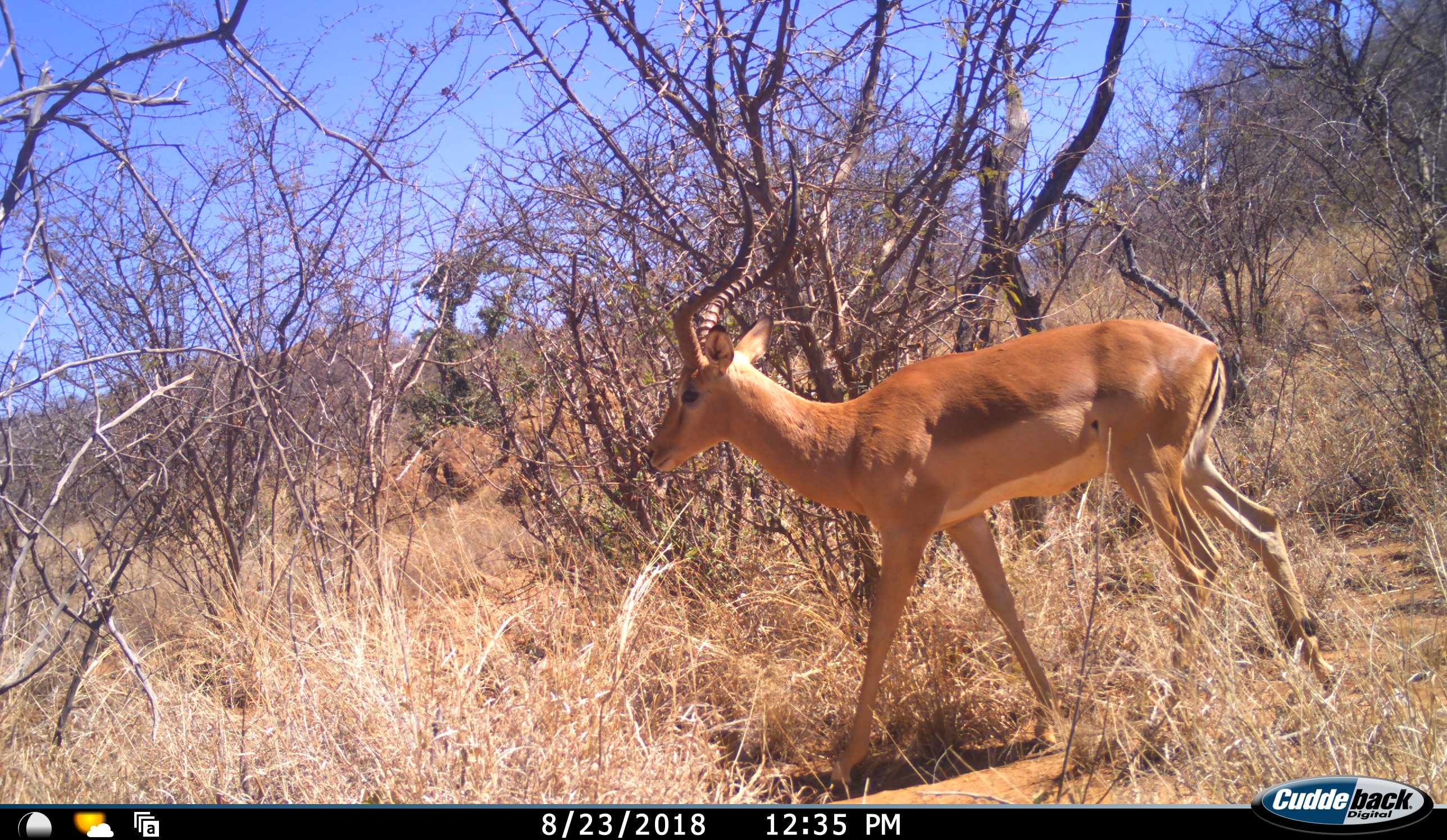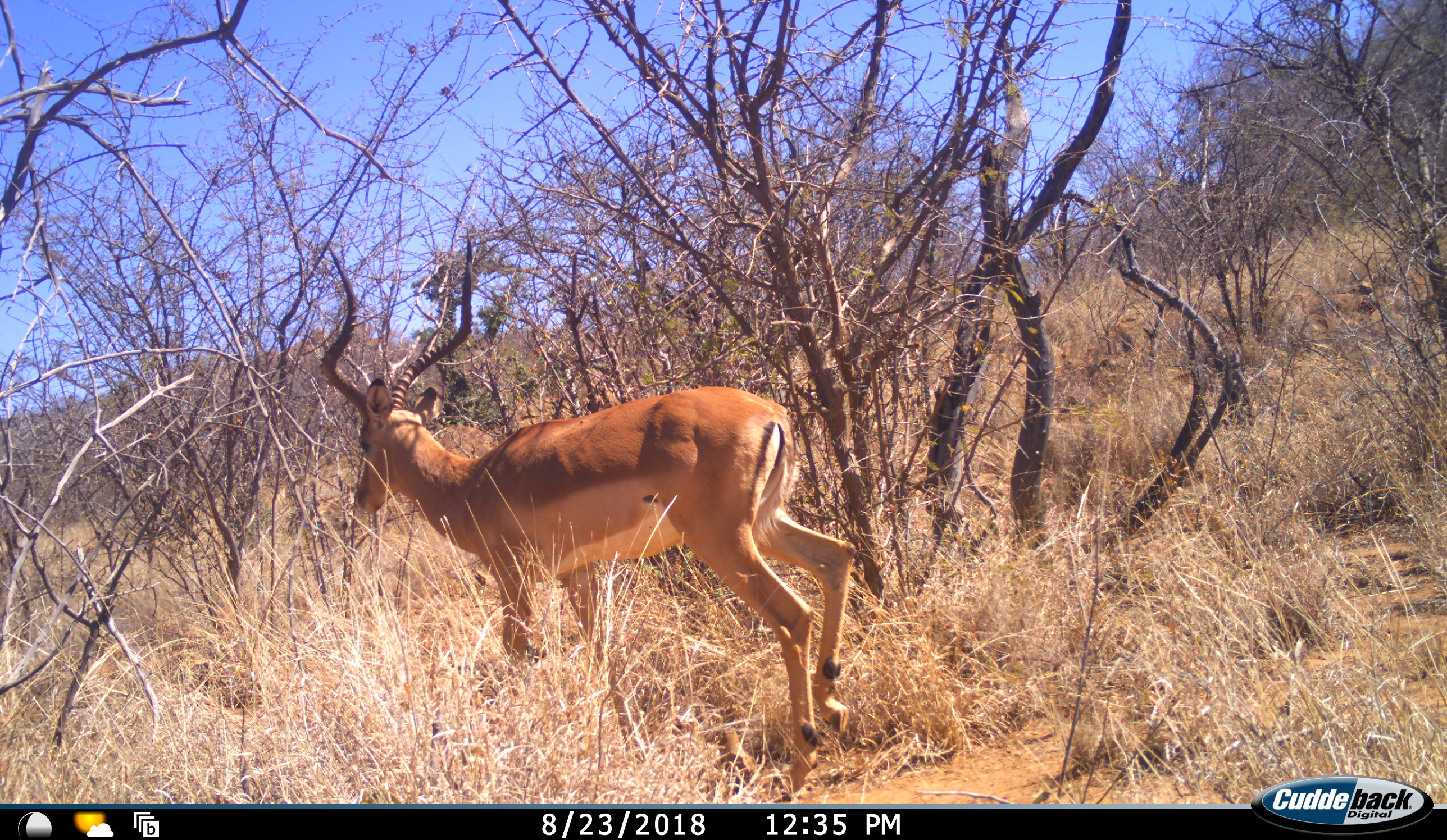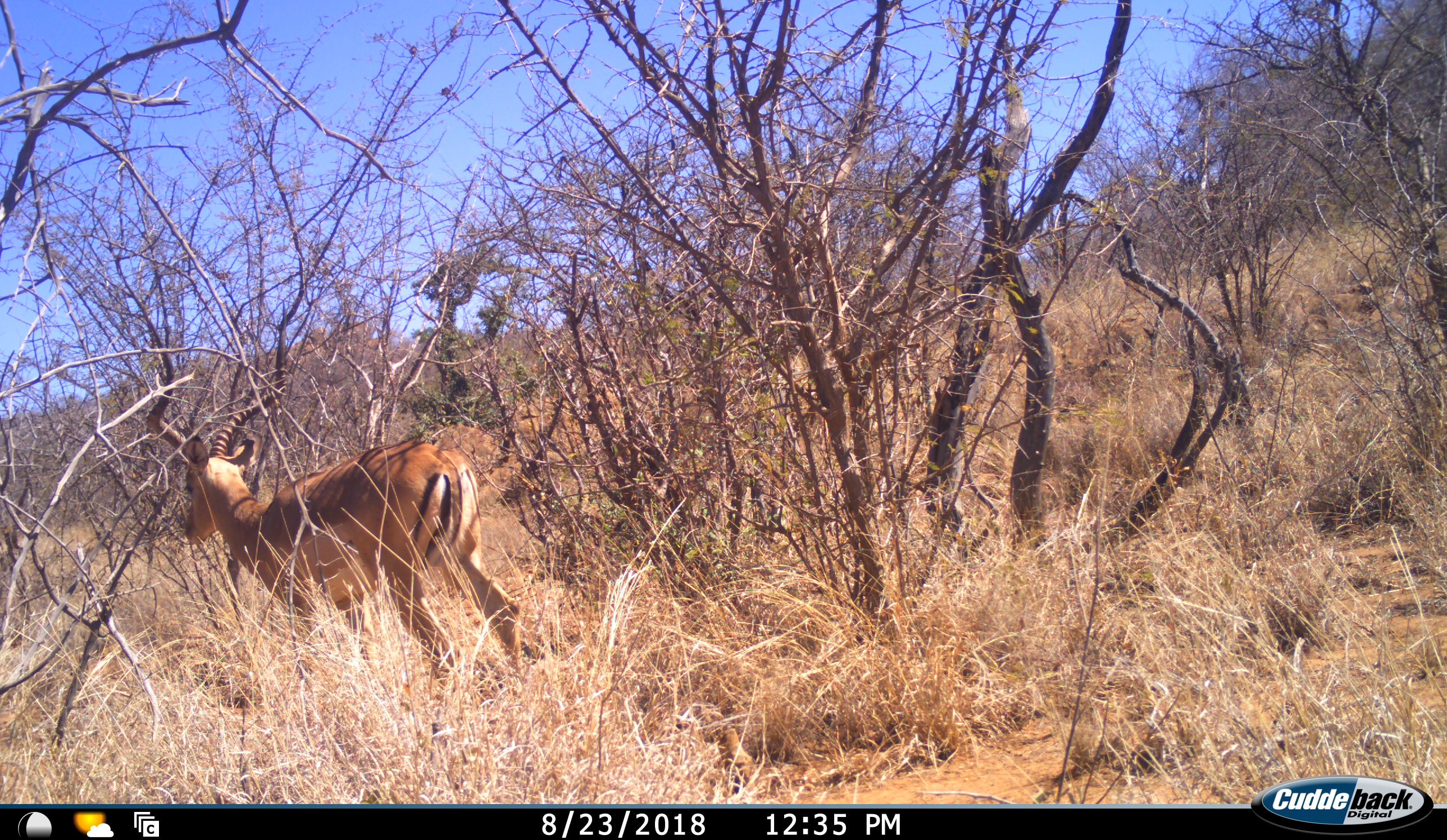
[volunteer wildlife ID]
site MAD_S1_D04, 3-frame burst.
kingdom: Animalia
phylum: Chordata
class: Mammalia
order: Artiodactyla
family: Bovidae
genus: Aepyceros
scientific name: Aepyceros melampus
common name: impala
Impala (Aepyceros melampus), count 1. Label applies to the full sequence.